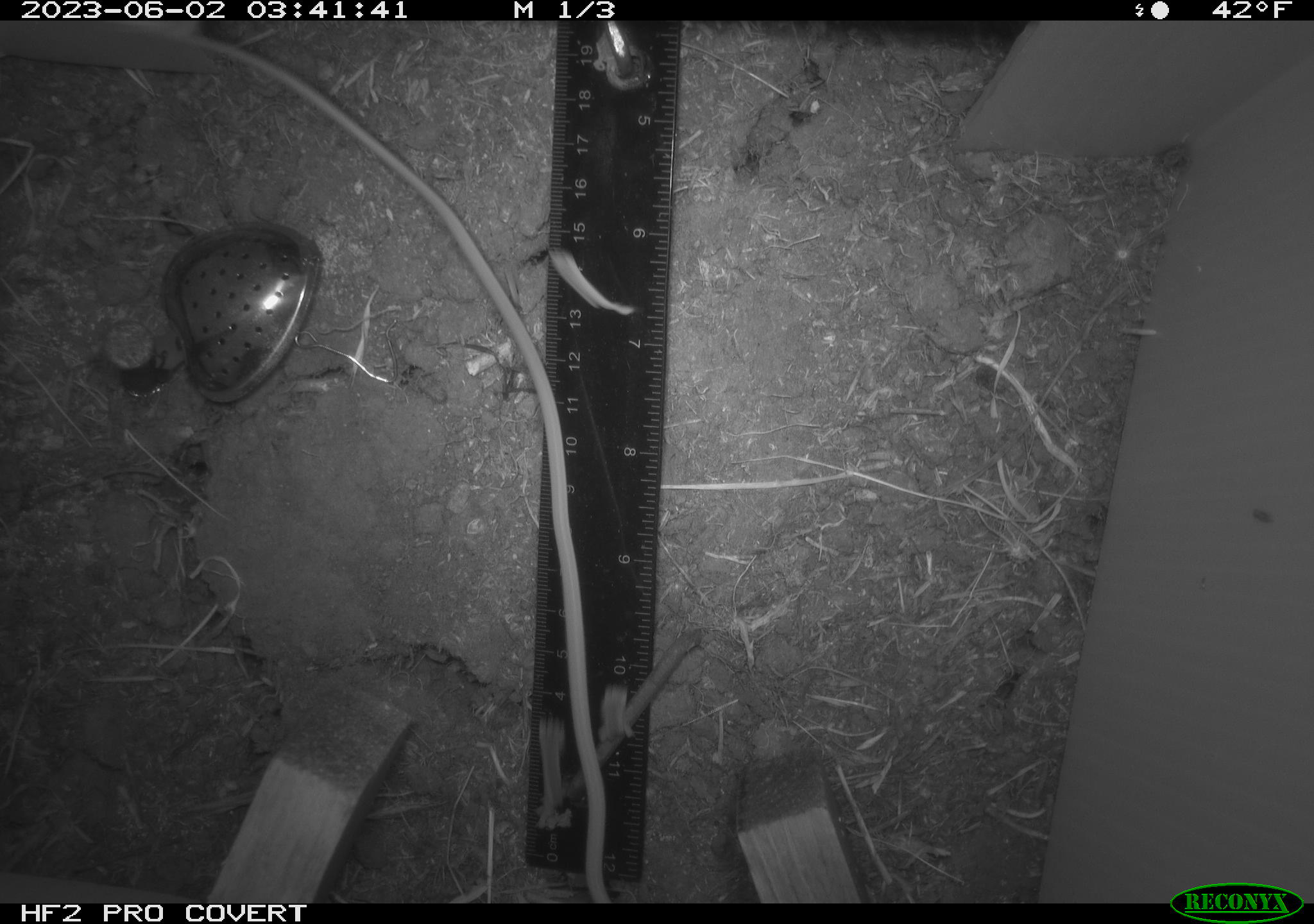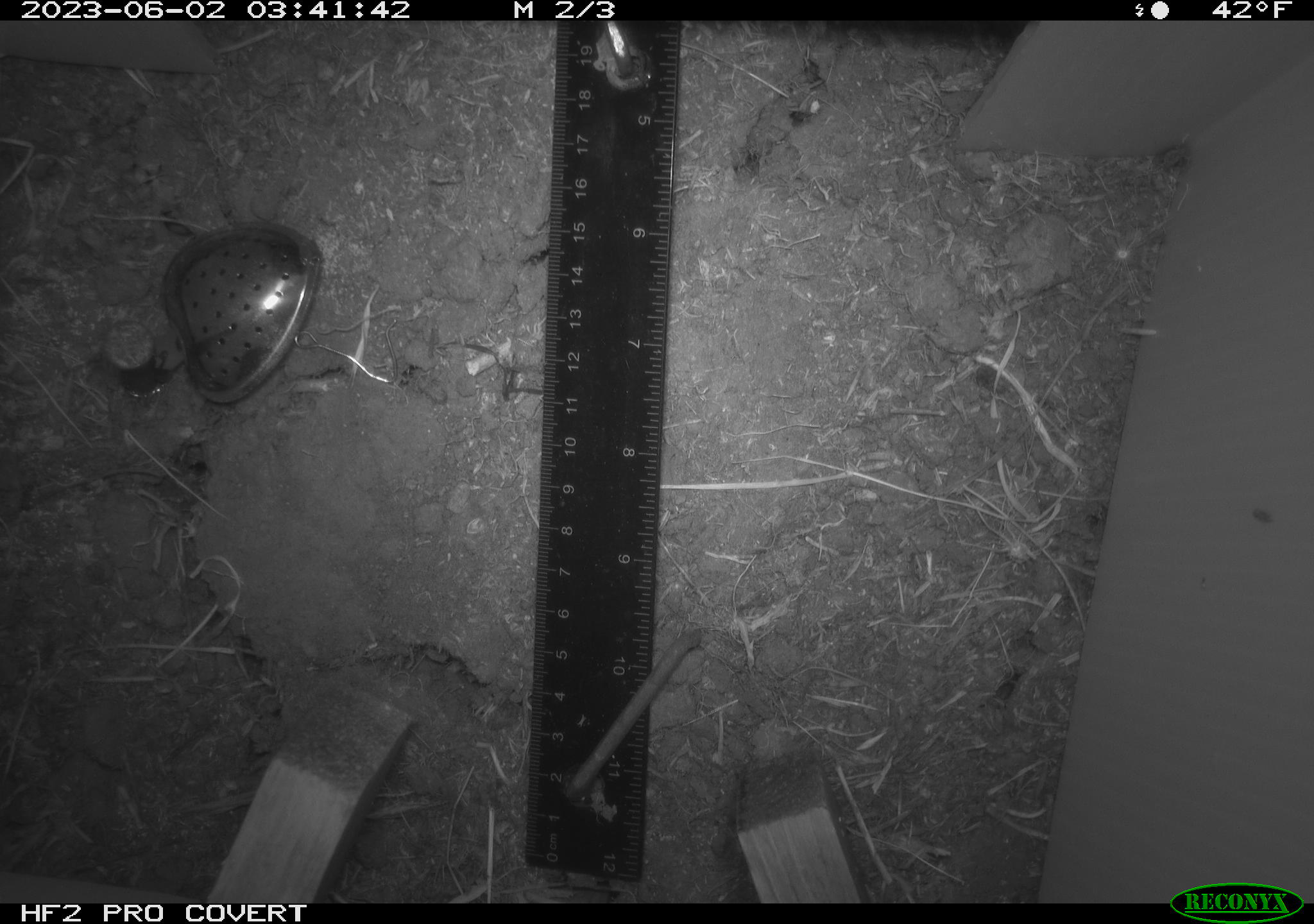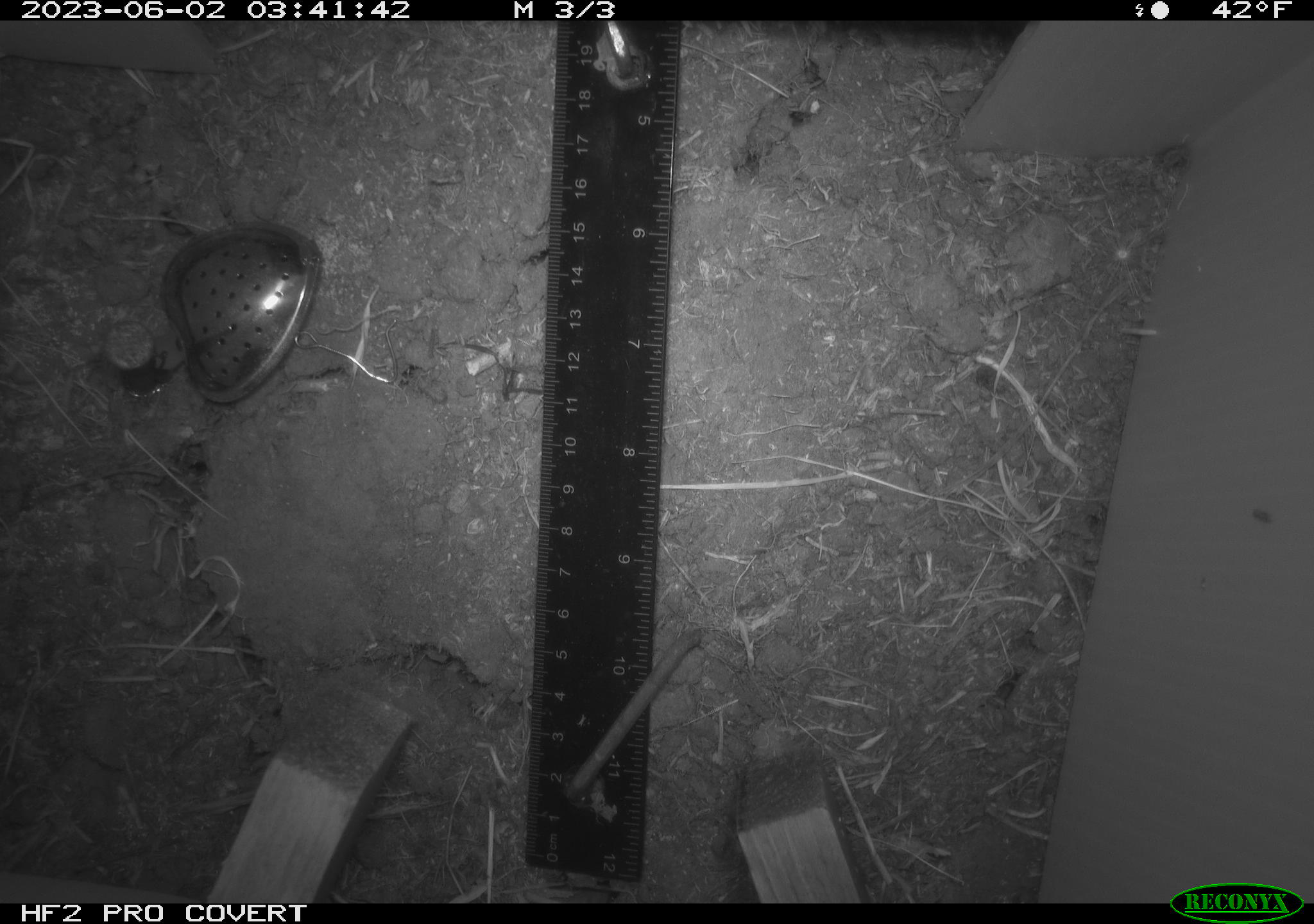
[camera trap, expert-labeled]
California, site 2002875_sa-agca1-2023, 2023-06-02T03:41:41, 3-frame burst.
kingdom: Animalia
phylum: Chordata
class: Mammalia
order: Rodentia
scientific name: Rodentia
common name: mouse species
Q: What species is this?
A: Mouse species (Rodentia).